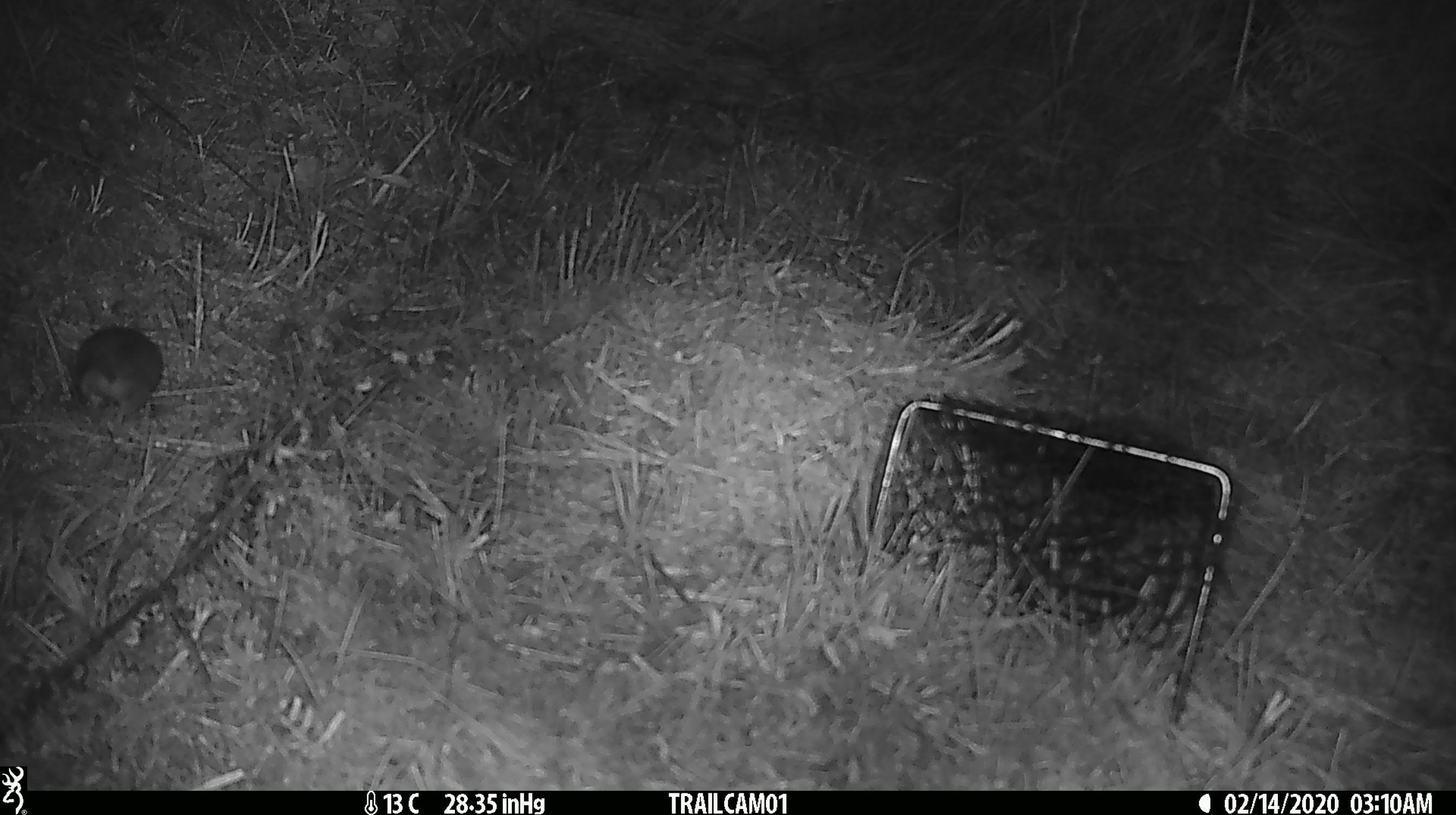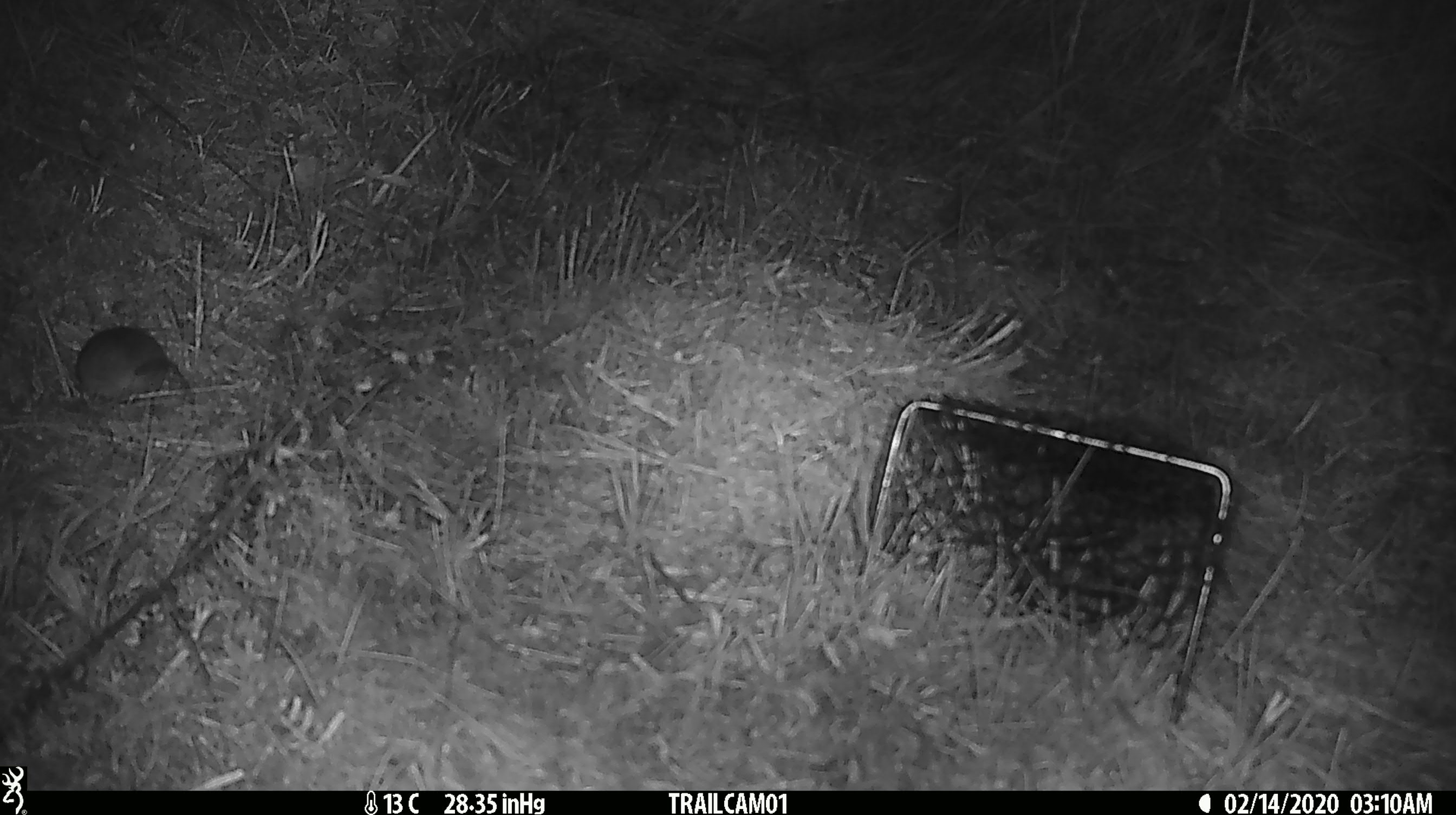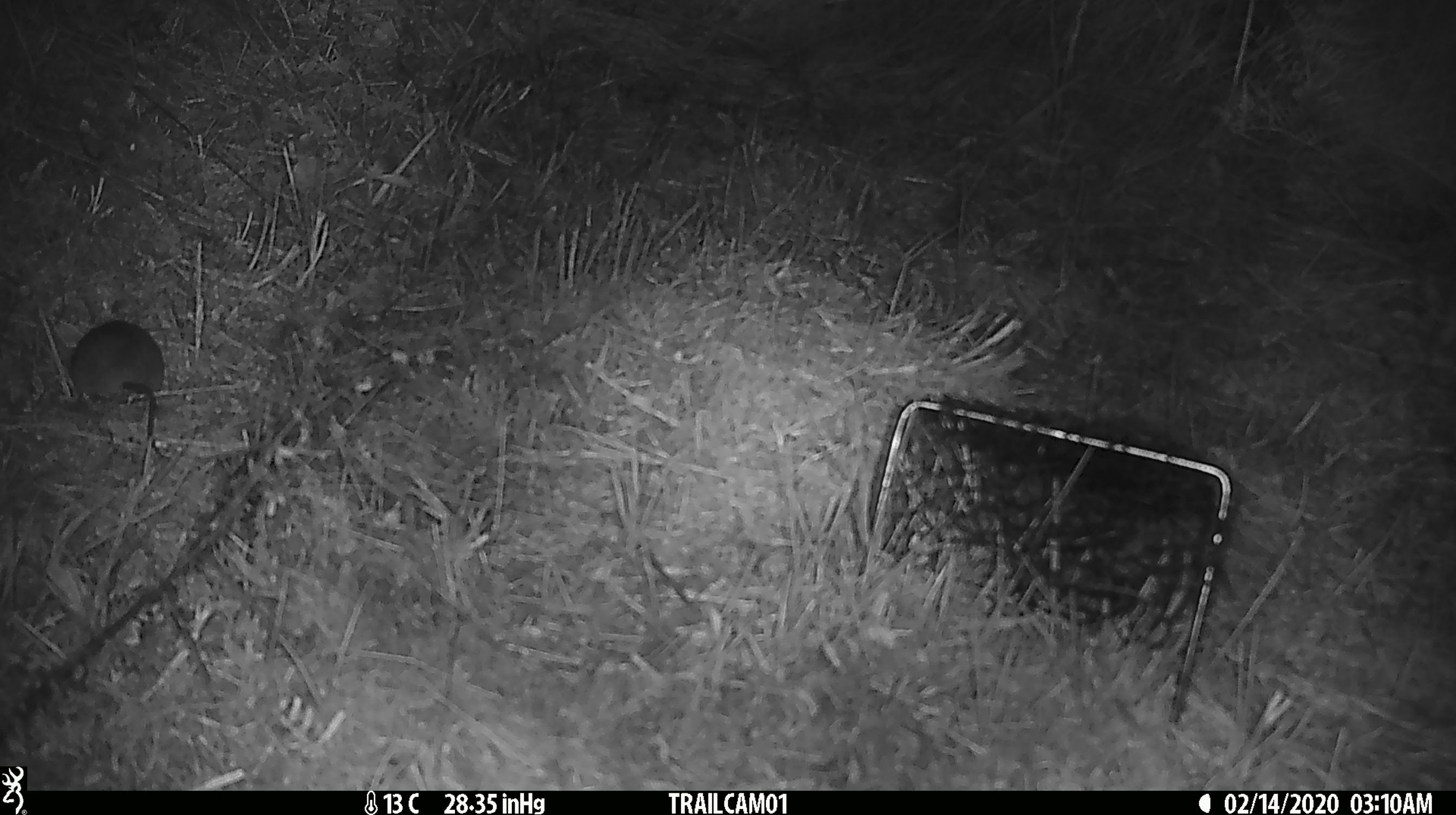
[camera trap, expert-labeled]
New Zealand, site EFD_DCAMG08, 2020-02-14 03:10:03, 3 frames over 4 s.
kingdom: Animalia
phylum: Chordata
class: Mammalia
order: Rodentia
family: Muridae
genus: Mus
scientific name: Mus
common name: mouse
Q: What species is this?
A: Mouse (Mus).